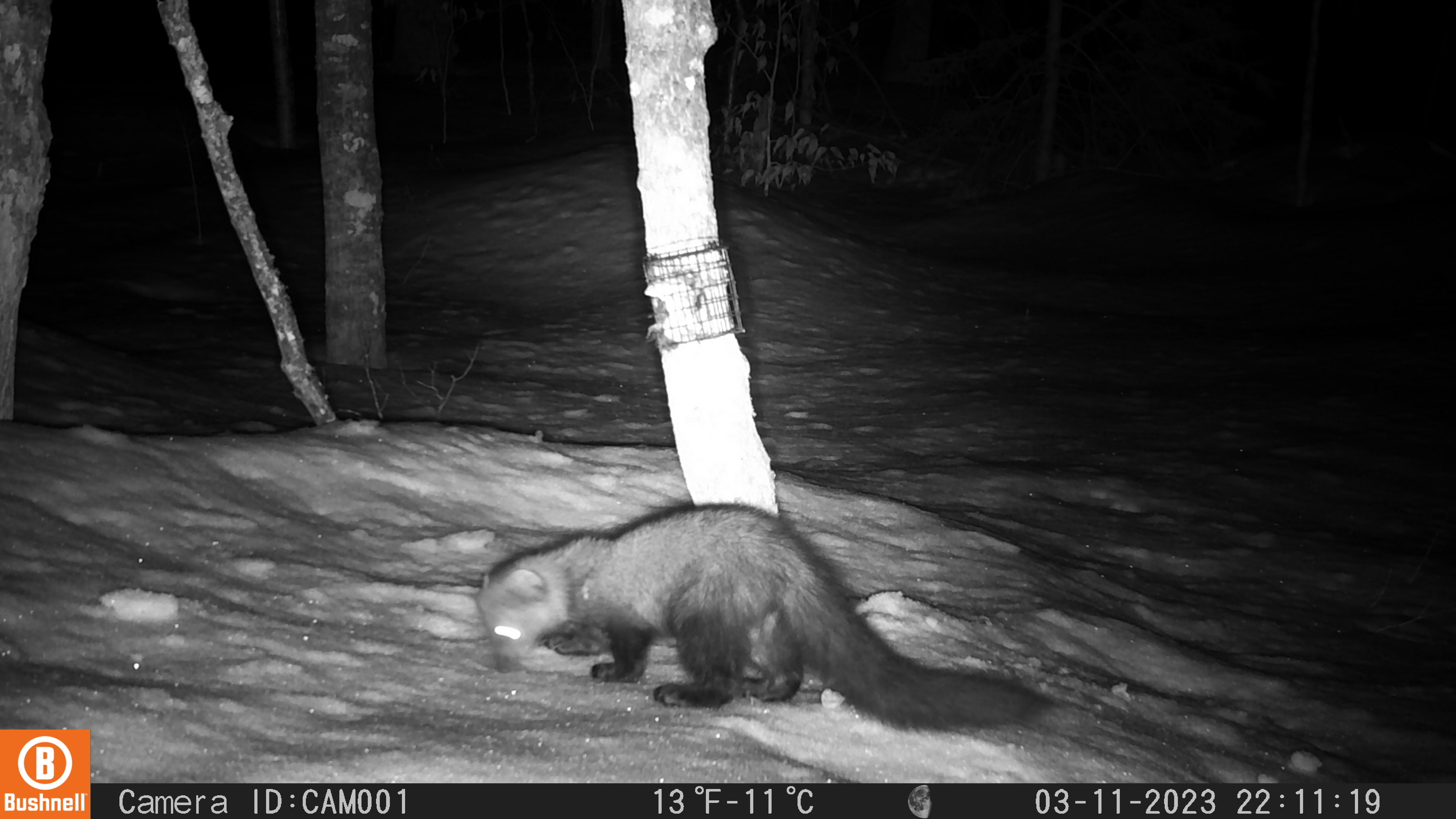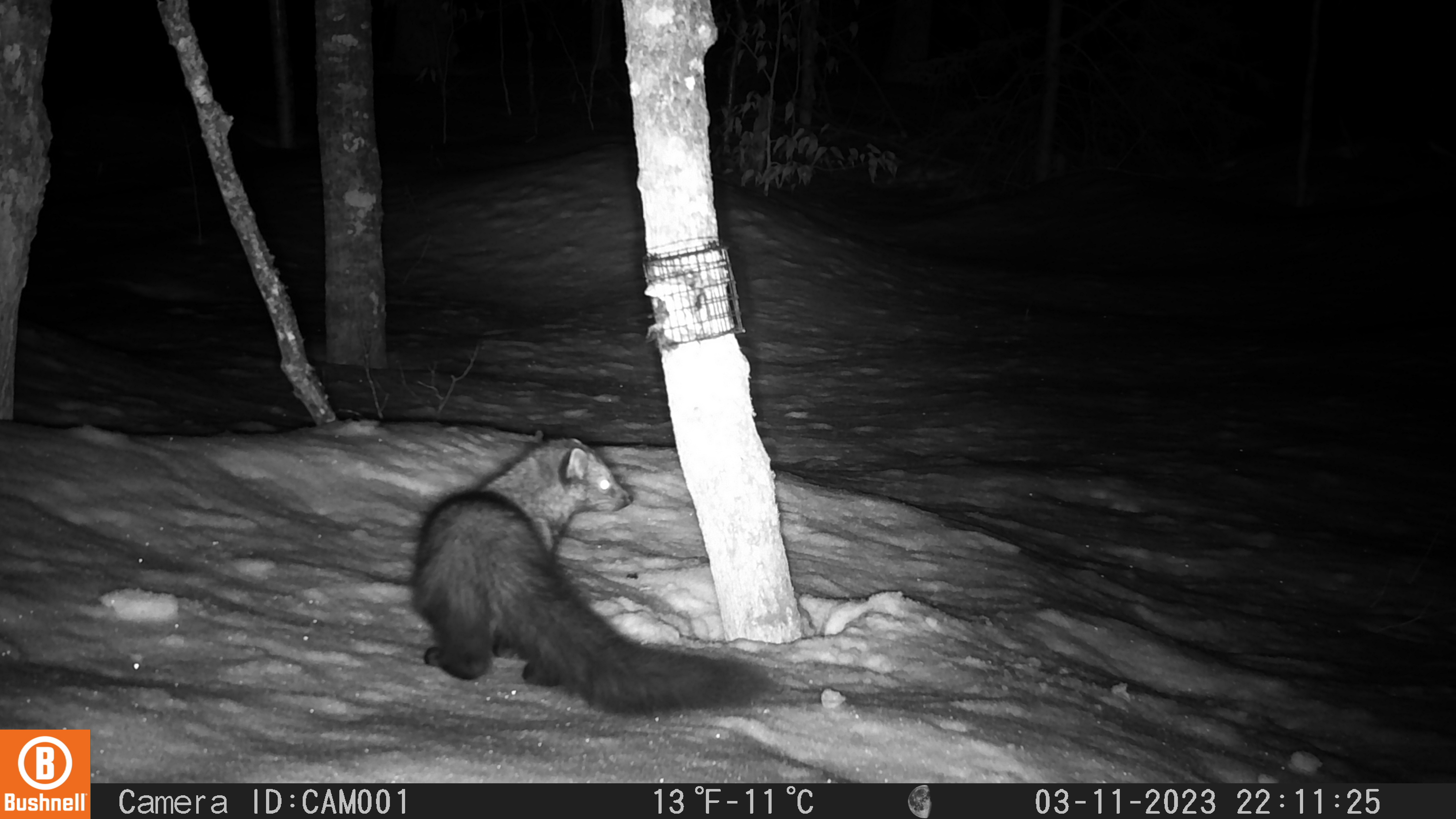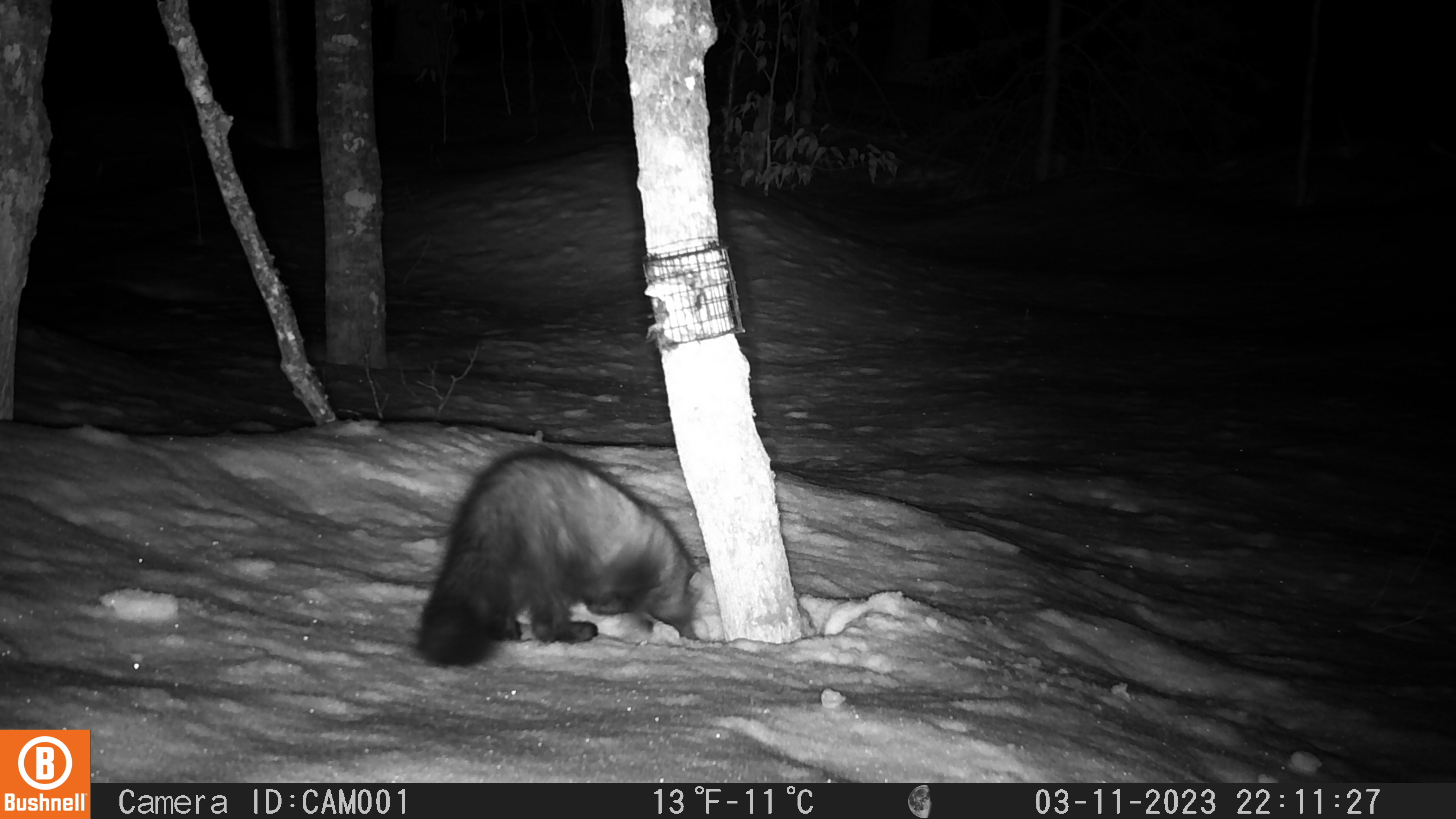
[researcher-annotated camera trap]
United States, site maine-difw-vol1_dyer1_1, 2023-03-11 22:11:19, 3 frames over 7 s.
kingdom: Animalia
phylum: Chordata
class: Mammalia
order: Carnivora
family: Mustelidae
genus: Pekania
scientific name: Pekania pennanti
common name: fisher